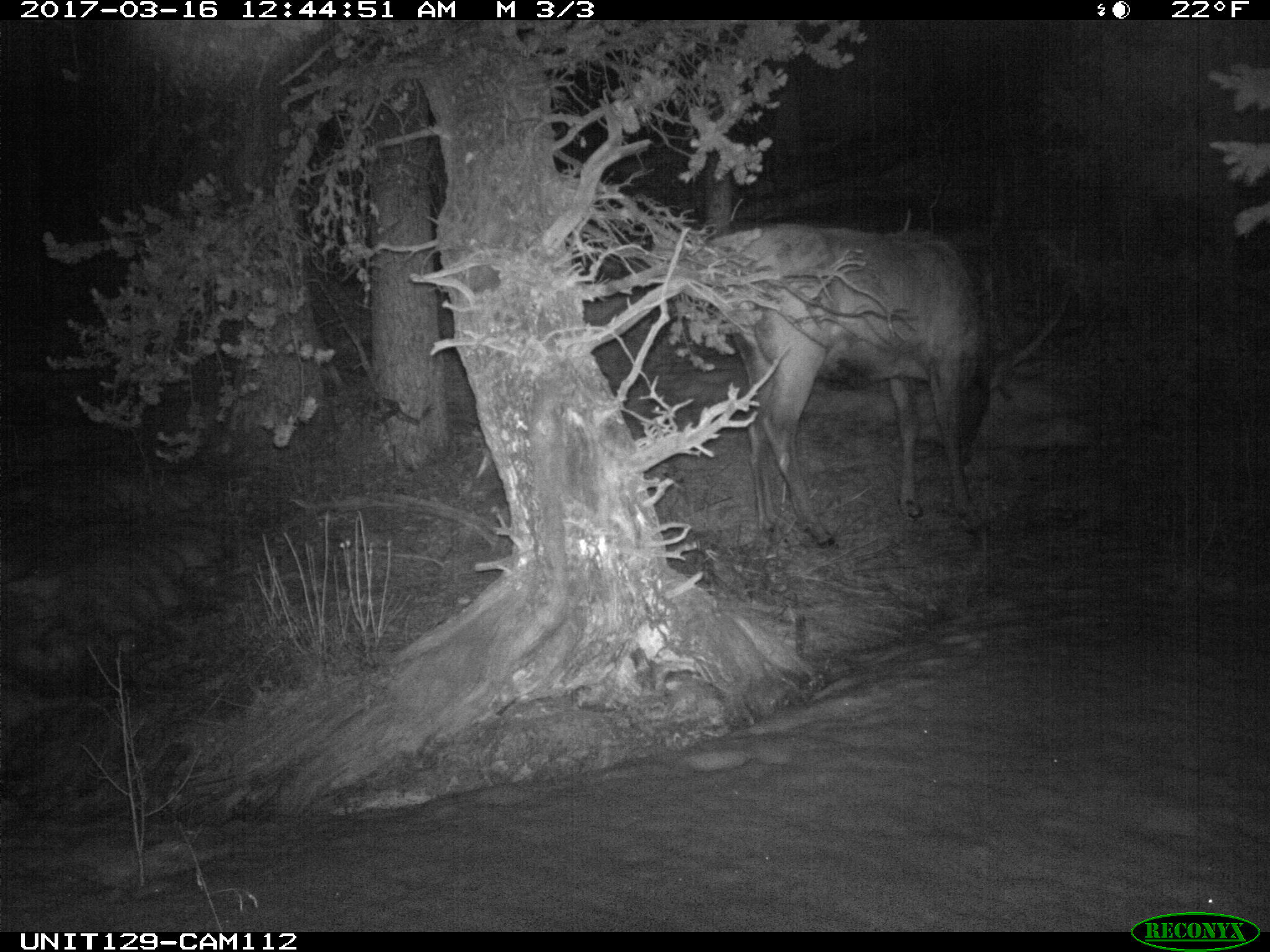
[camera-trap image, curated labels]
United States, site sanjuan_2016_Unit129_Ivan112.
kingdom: Animalia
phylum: Chordata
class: Mammalia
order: Artiodactyla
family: Cervidae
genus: Cervus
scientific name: Cervus elaphus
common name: red deer